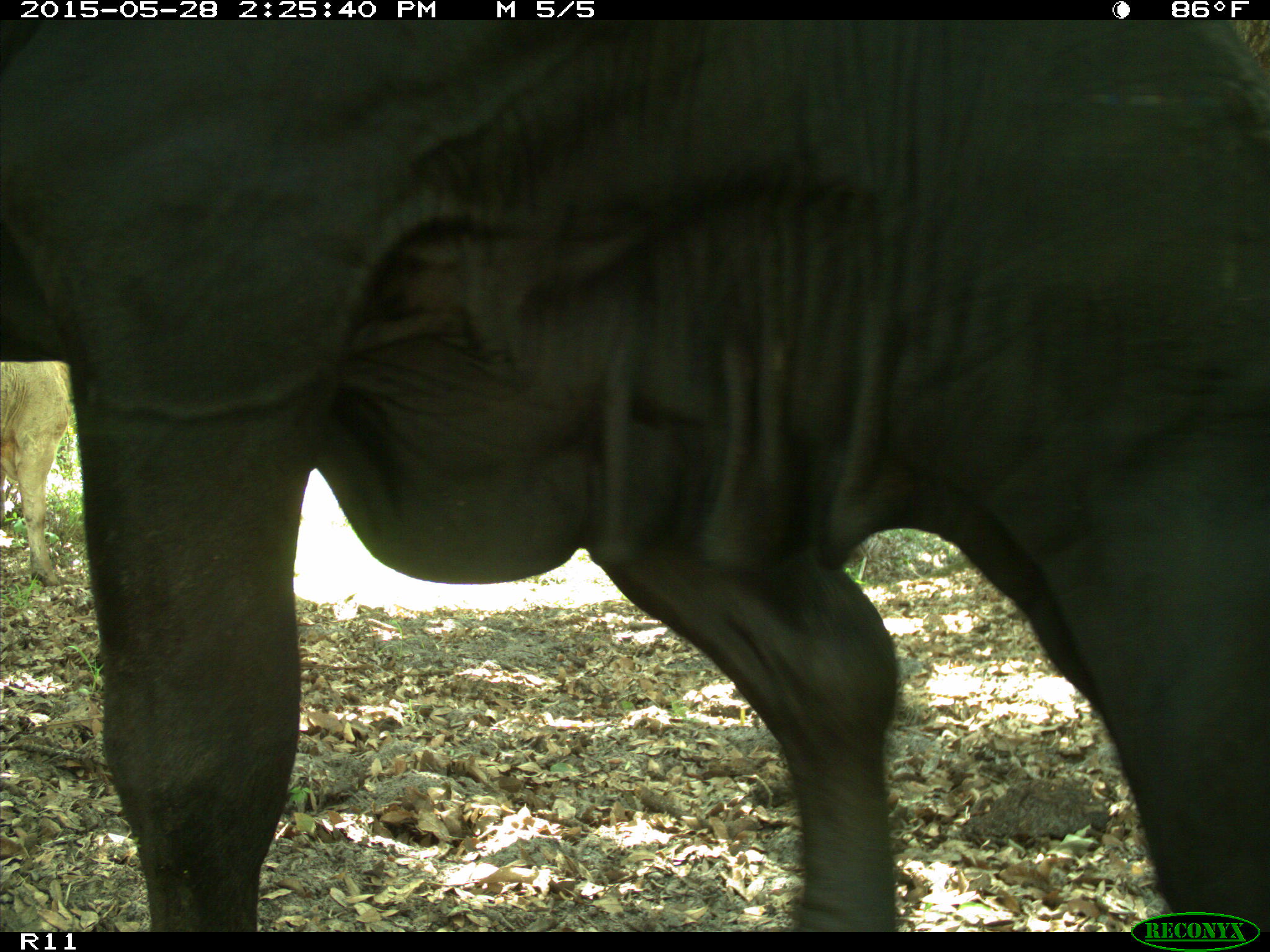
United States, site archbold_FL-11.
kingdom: Animalia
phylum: Chordata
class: Mammalia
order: Artiodactyla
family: Bovidae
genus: Bos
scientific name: Bos taurus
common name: domestic cow